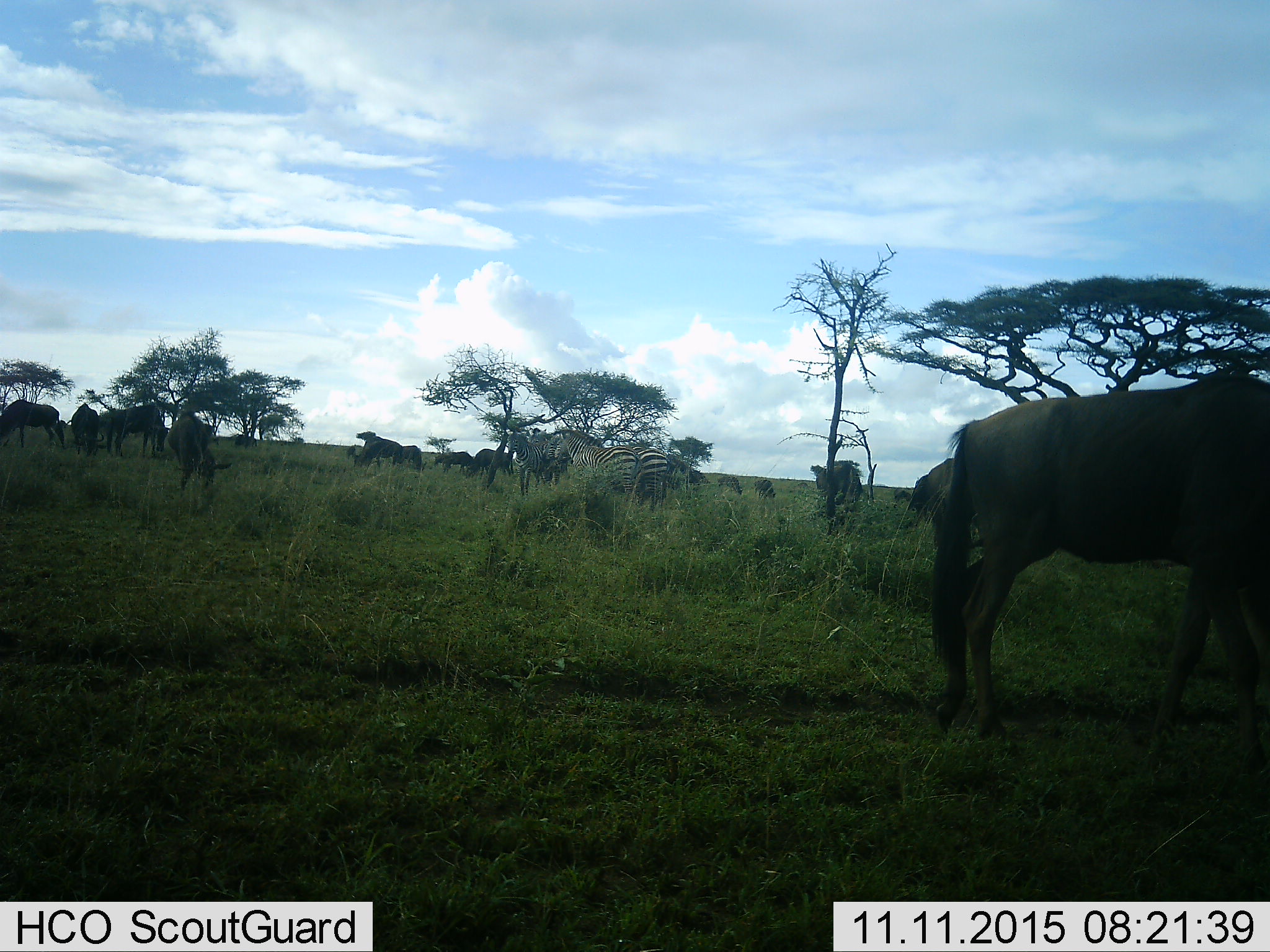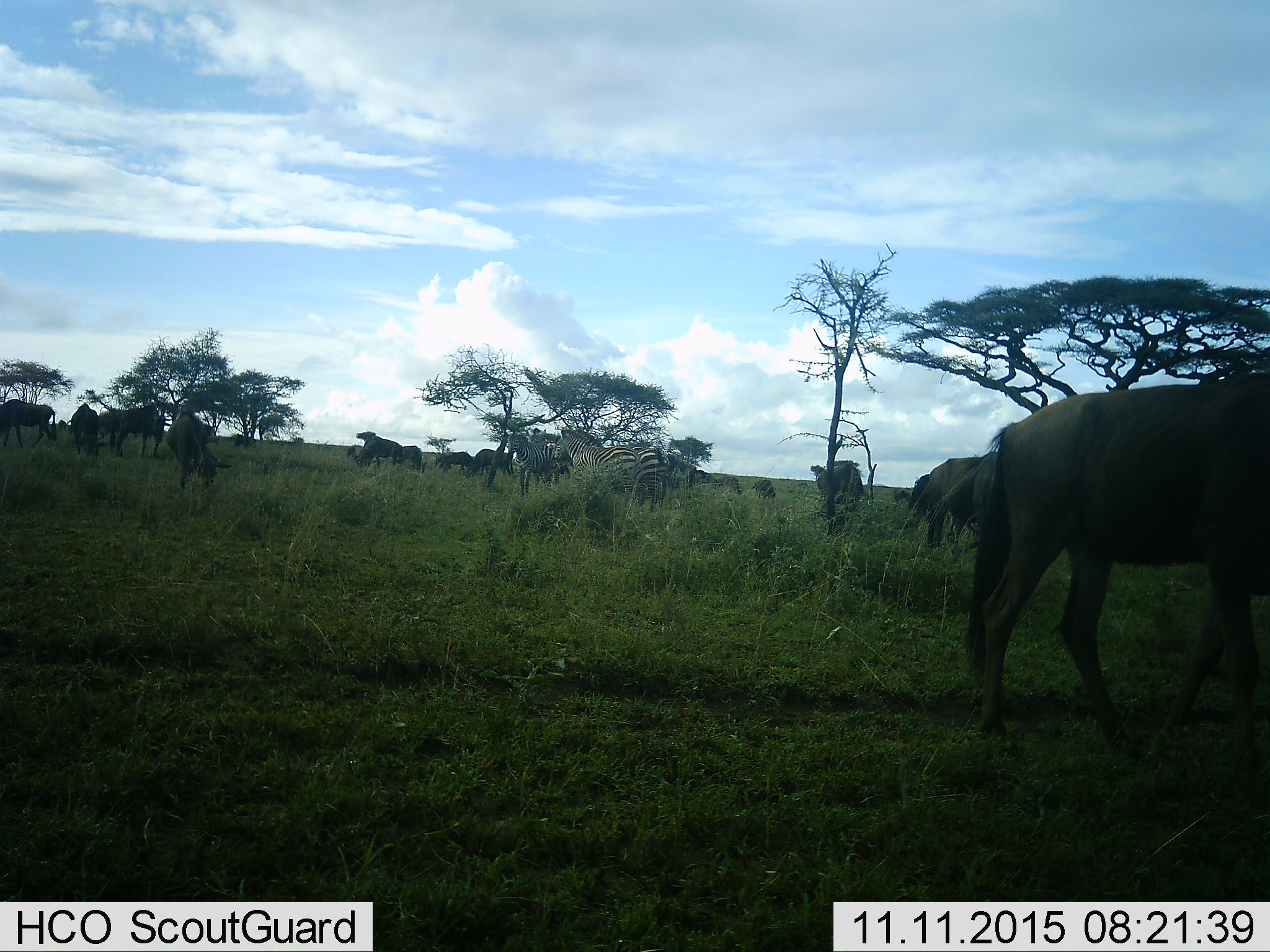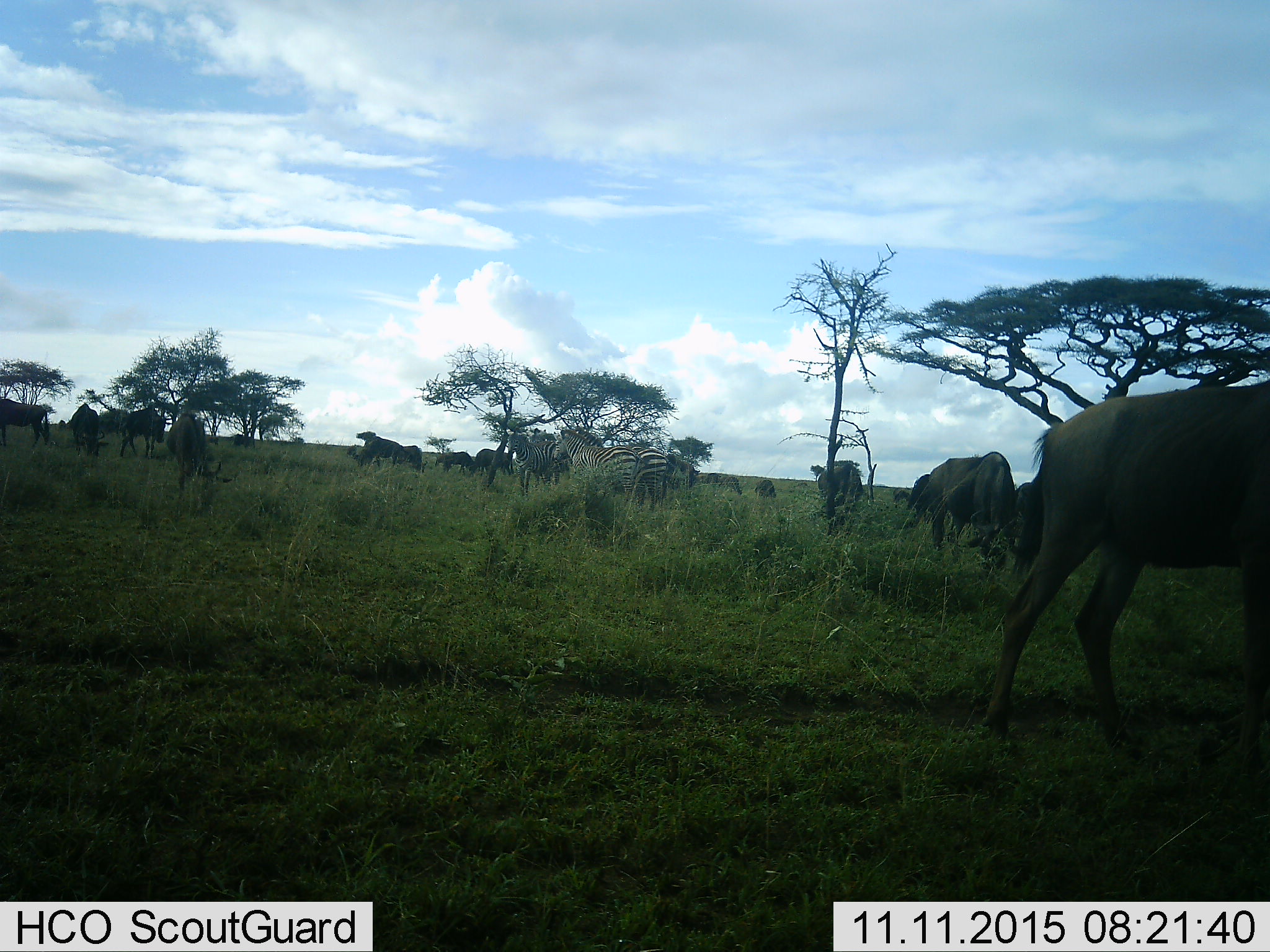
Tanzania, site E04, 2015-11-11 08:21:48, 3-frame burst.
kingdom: Animalia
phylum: Chordata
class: Mammalia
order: Artiodactyla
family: Bovidae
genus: Connochaetes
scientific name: Connochaetes taurinus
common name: blue wildebeest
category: wildebeest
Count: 11-50.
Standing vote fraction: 78%.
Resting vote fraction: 0%.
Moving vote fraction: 78%.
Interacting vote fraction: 6%.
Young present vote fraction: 6%.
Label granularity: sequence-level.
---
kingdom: Animalia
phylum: Chordata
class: Mammalia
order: Perissodactyla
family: Equidae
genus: Equus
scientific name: Equus quagga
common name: plains zebra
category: zebra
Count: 5.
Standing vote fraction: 94%.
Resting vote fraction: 6%.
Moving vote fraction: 22%.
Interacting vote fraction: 6%.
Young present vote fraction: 6%.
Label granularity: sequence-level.